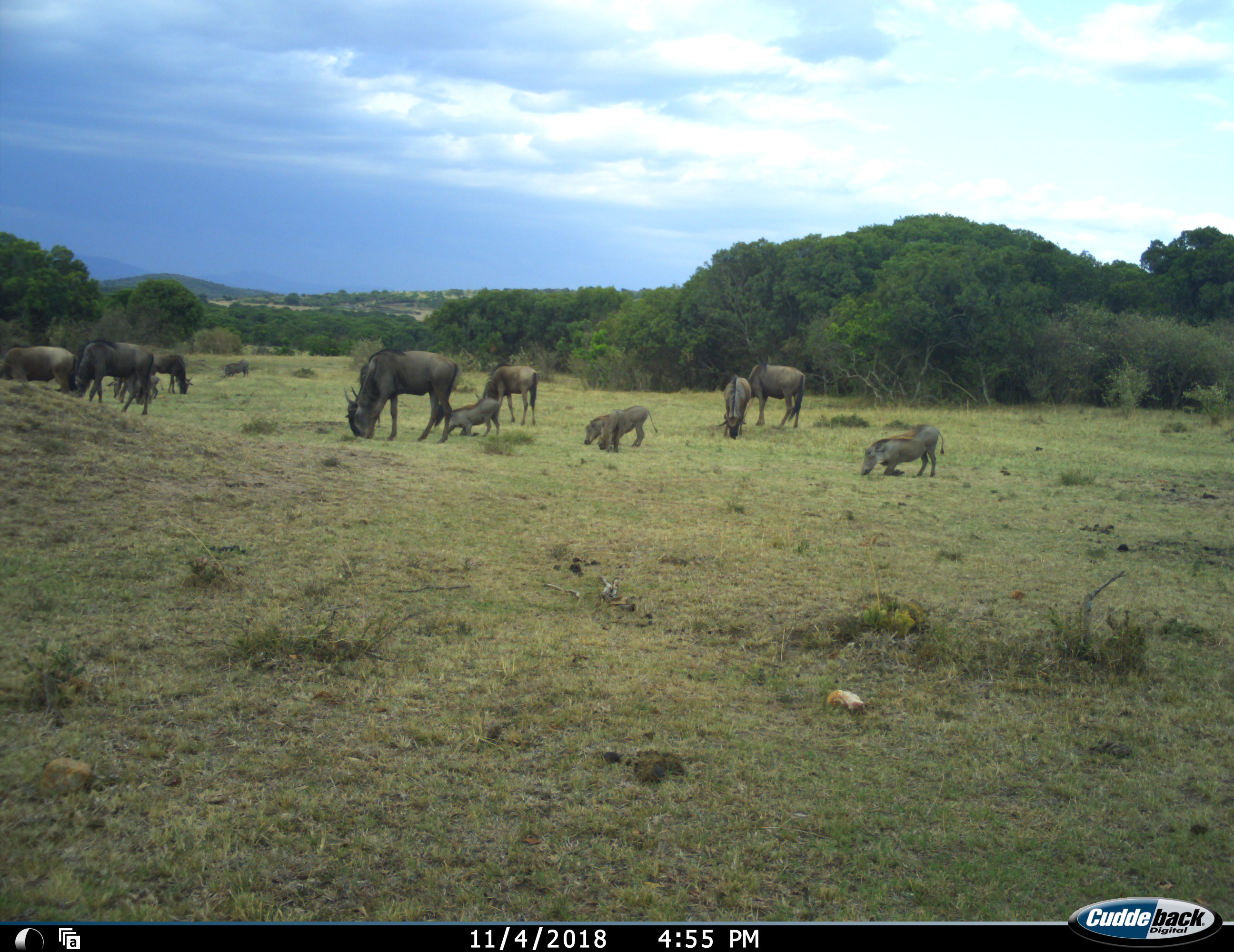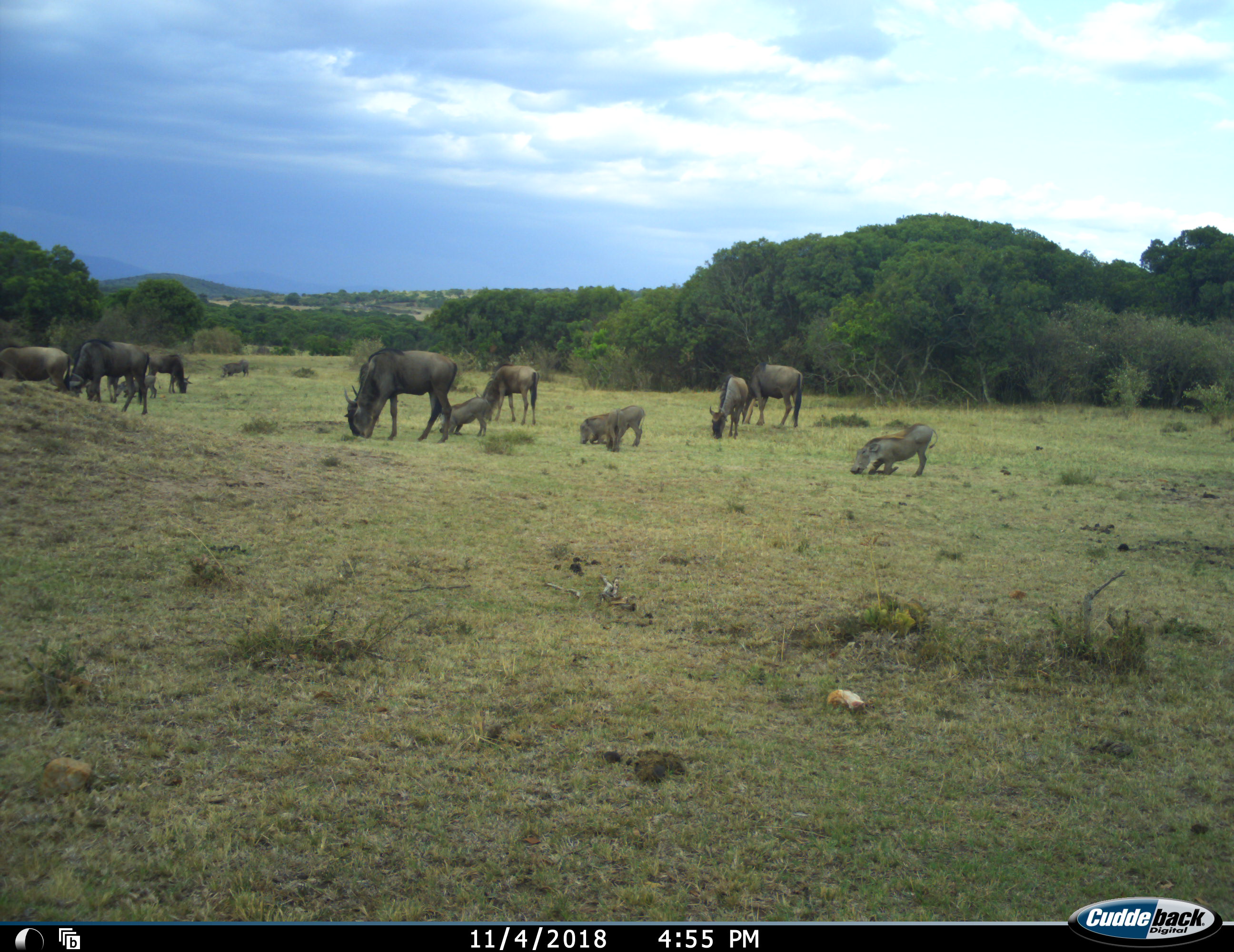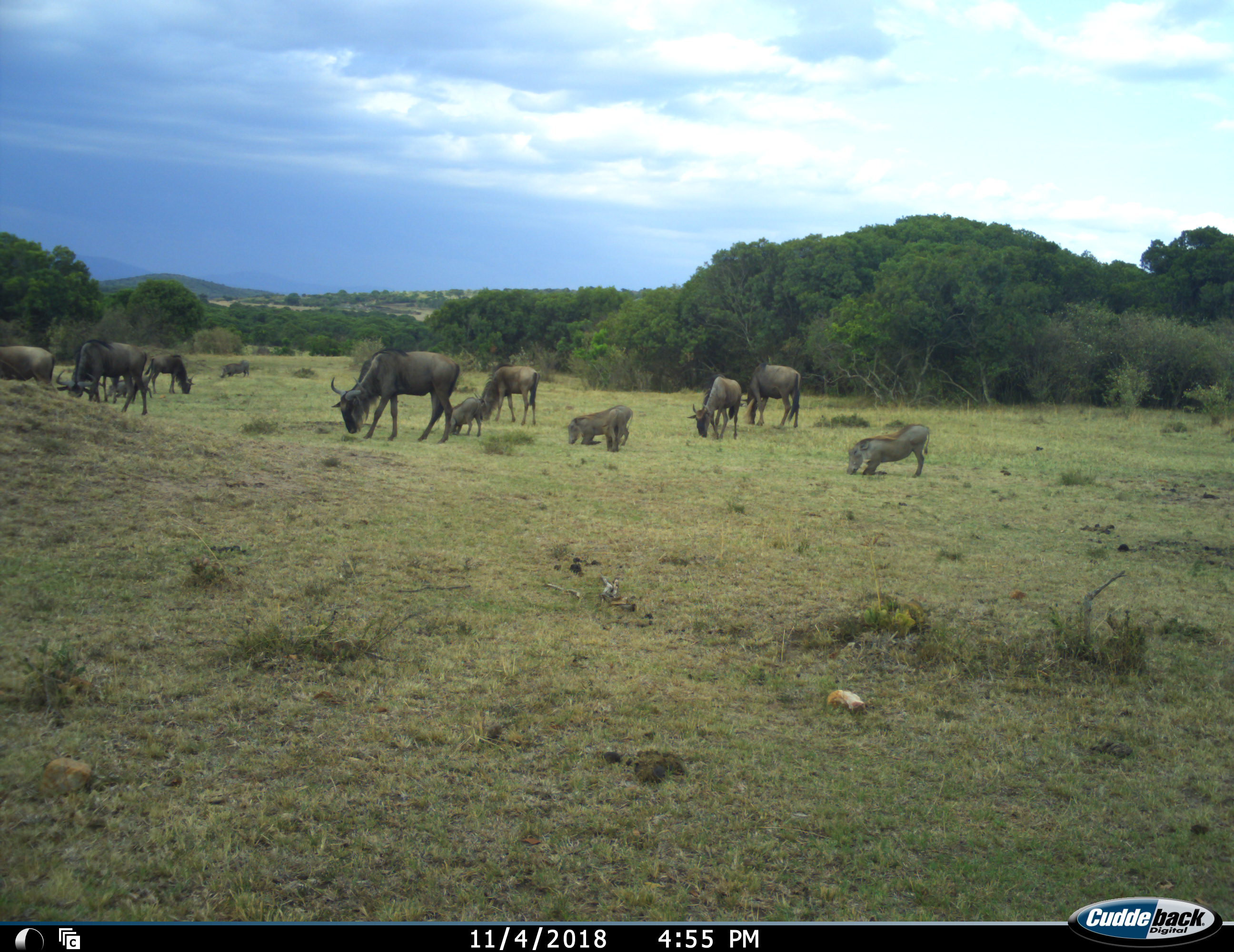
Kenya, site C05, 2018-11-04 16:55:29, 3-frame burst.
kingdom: Animalia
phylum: Chordata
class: Mammalia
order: Artiodactyla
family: Suidae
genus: Phacochoerus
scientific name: Phacochoerus africanus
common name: warthog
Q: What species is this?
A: Warthog (Phacochoerus africanus).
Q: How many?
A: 6.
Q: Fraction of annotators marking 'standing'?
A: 25%.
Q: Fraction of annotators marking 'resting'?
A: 0%.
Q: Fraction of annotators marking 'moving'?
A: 38%.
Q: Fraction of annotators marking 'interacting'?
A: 0%.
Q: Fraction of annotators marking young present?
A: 0%.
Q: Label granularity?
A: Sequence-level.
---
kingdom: Animalia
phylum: Chordata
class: Mammalia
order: Artiodactyla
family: Bovidae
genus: Connochaetes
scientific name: Connochaetes taurinus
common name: common wildebeest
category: wildebeest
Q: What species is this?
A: Wildebeest (common wildebeest) (Connochaetes taurinus).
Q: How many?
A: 8.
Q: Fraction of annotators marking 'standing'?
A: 22%.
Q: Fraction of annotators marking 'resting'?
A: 0%.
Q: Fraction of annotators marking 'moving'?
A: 22%.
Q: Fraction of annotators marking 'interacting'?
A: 0%.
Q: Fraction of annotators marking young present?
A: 33%.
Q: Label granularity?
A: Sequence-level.